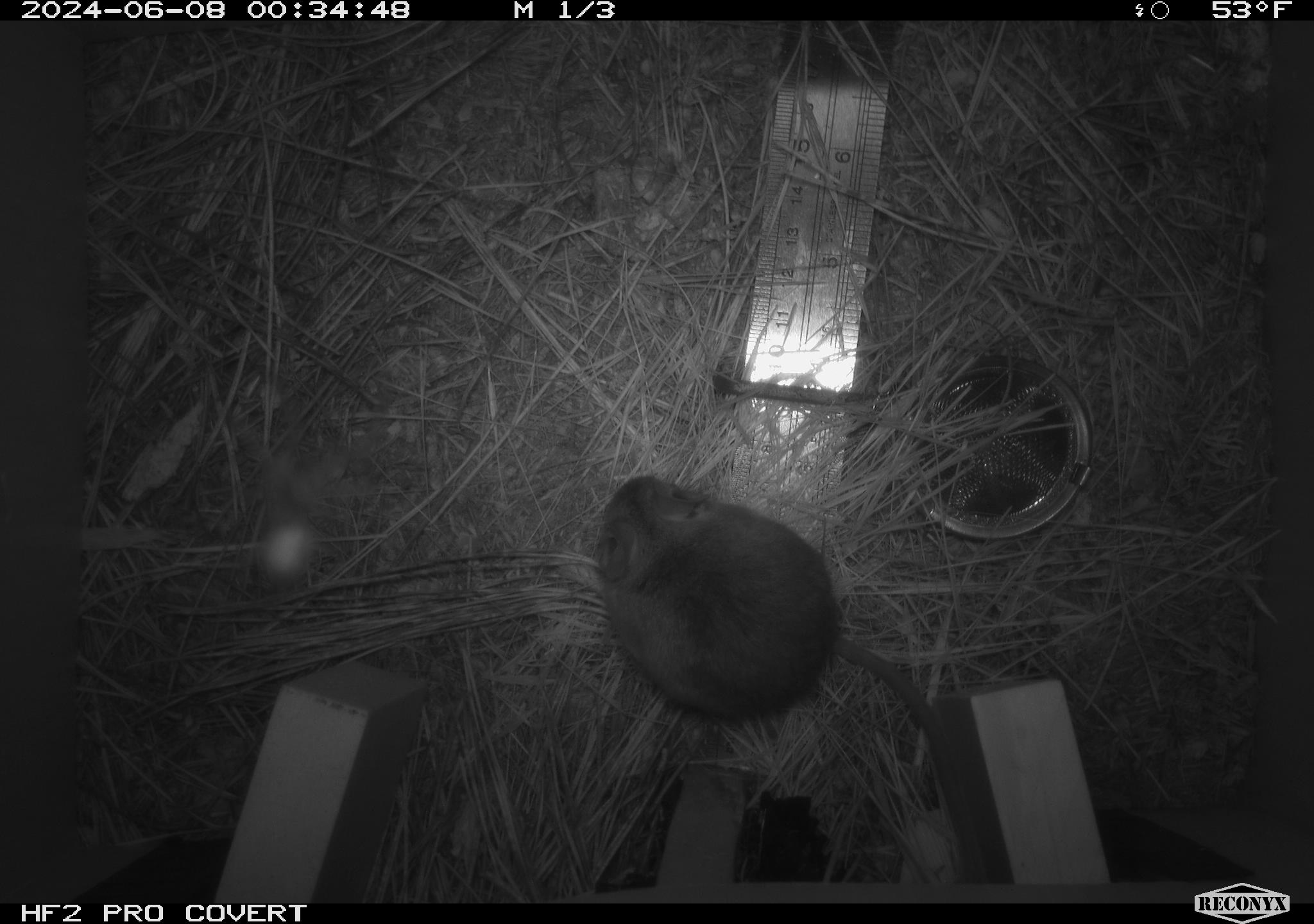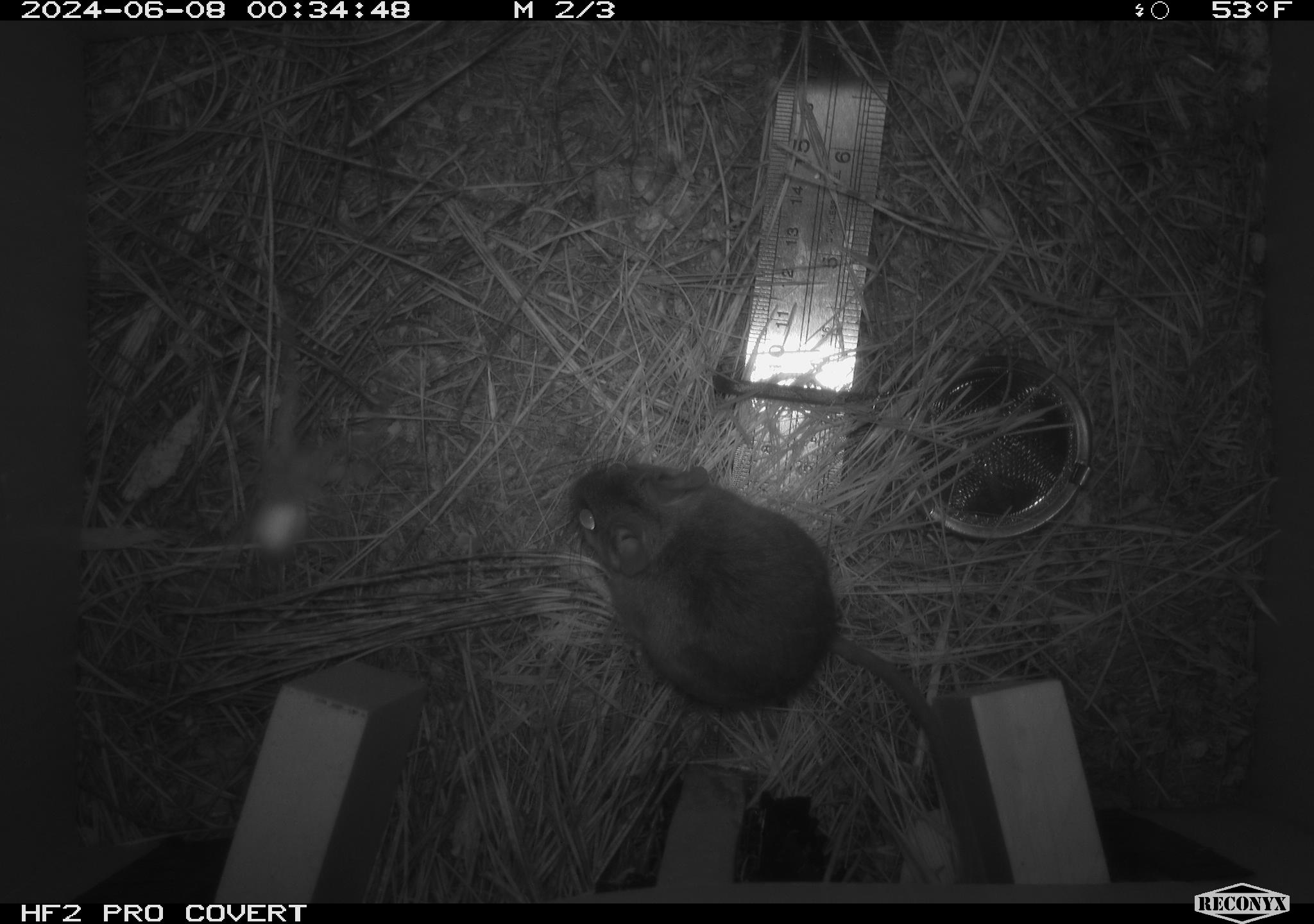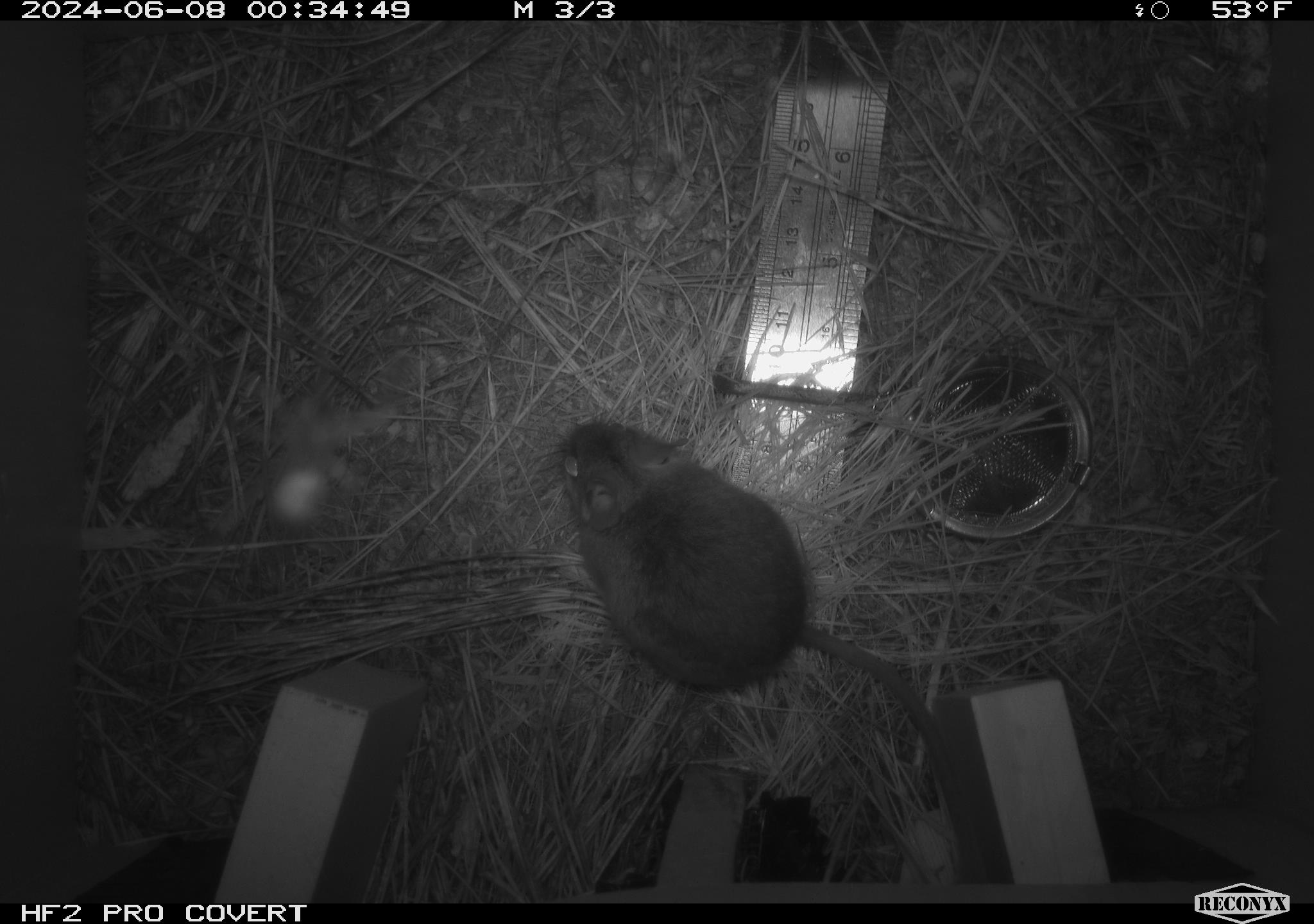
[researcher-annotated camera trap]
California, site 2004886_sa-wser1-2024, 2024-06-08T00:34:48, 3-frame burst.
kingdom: Animalia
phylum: Chordata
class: Mammalia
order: Rodentia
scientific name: Rodentia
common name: mouse species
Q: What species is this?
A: Mouse species (Rodentia).